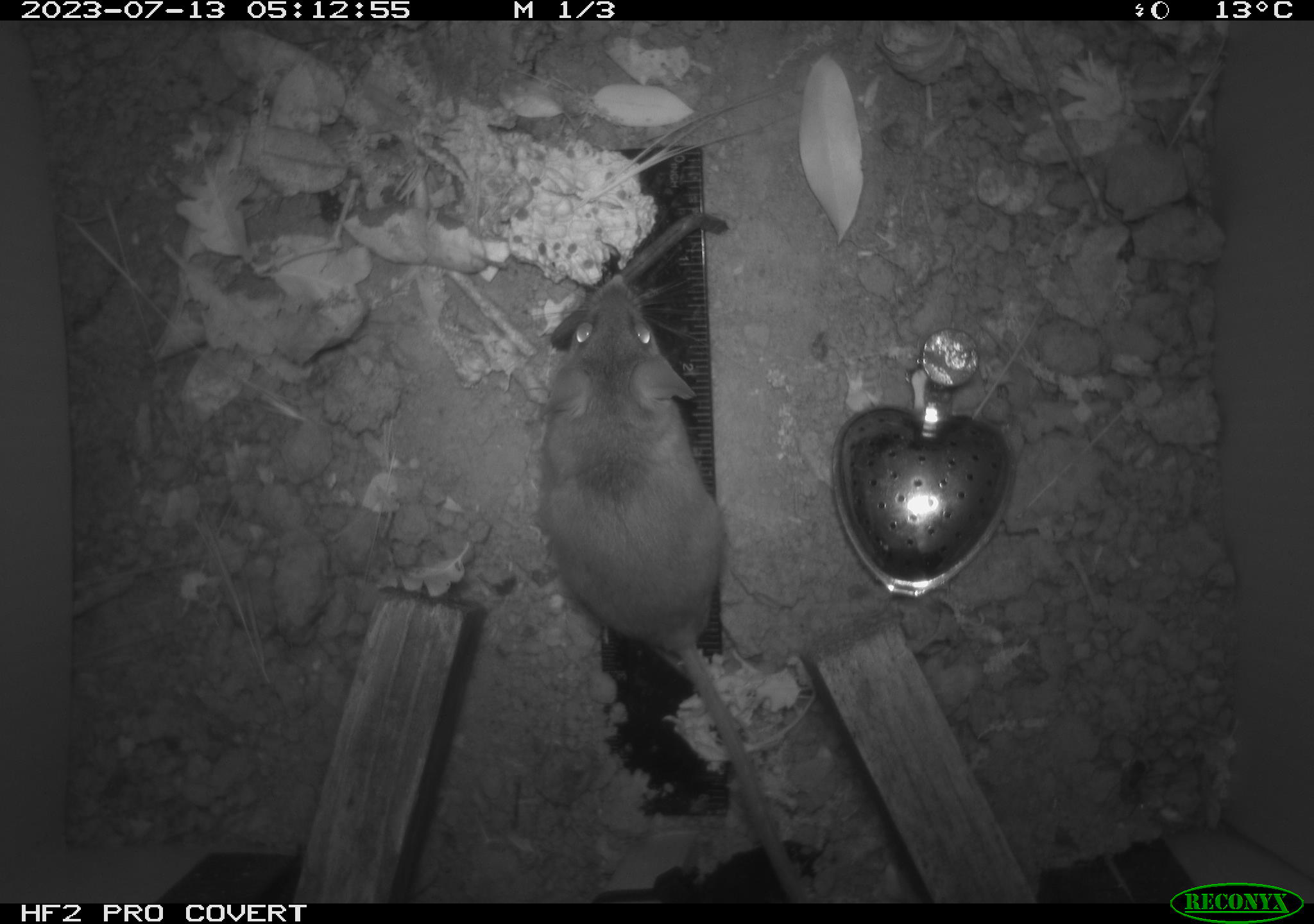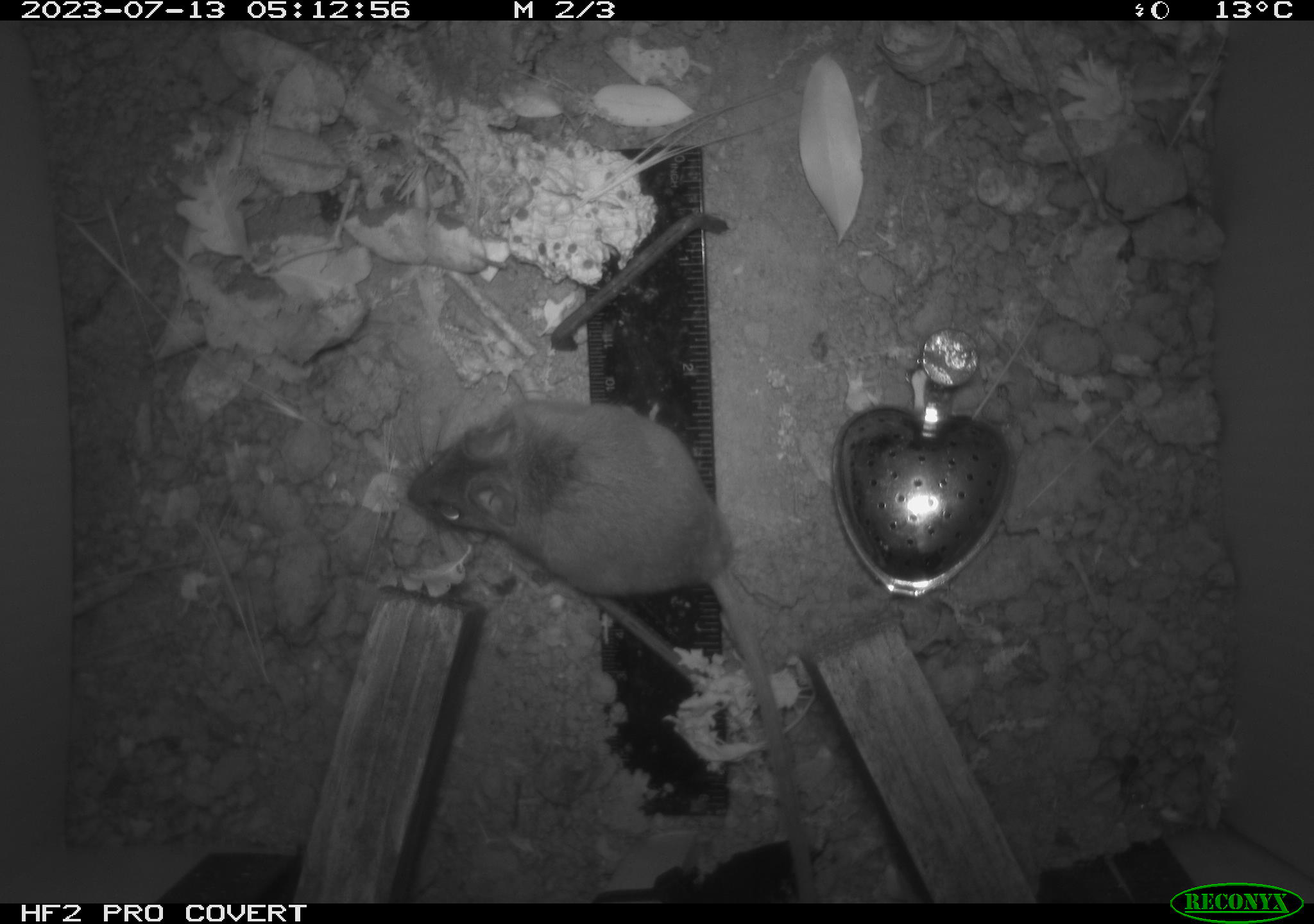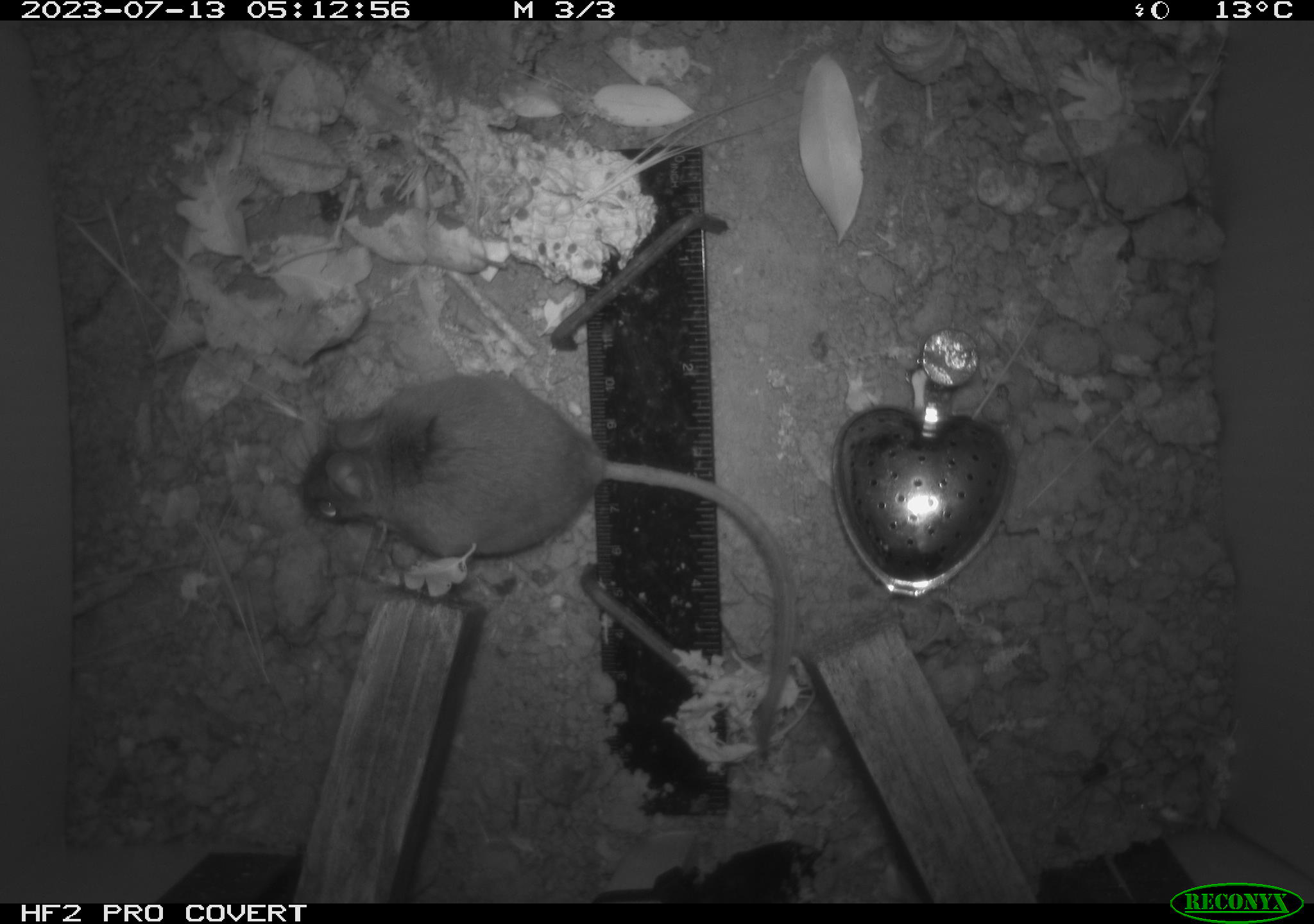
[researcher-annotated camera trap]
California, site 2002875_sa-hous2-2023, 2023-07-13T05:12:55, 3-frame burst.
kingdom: Animalia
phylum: Chordata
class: Mammalia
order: Rodentia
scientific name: Rodentia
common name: mouse species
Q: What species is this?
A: Mouse species (Rodentia).